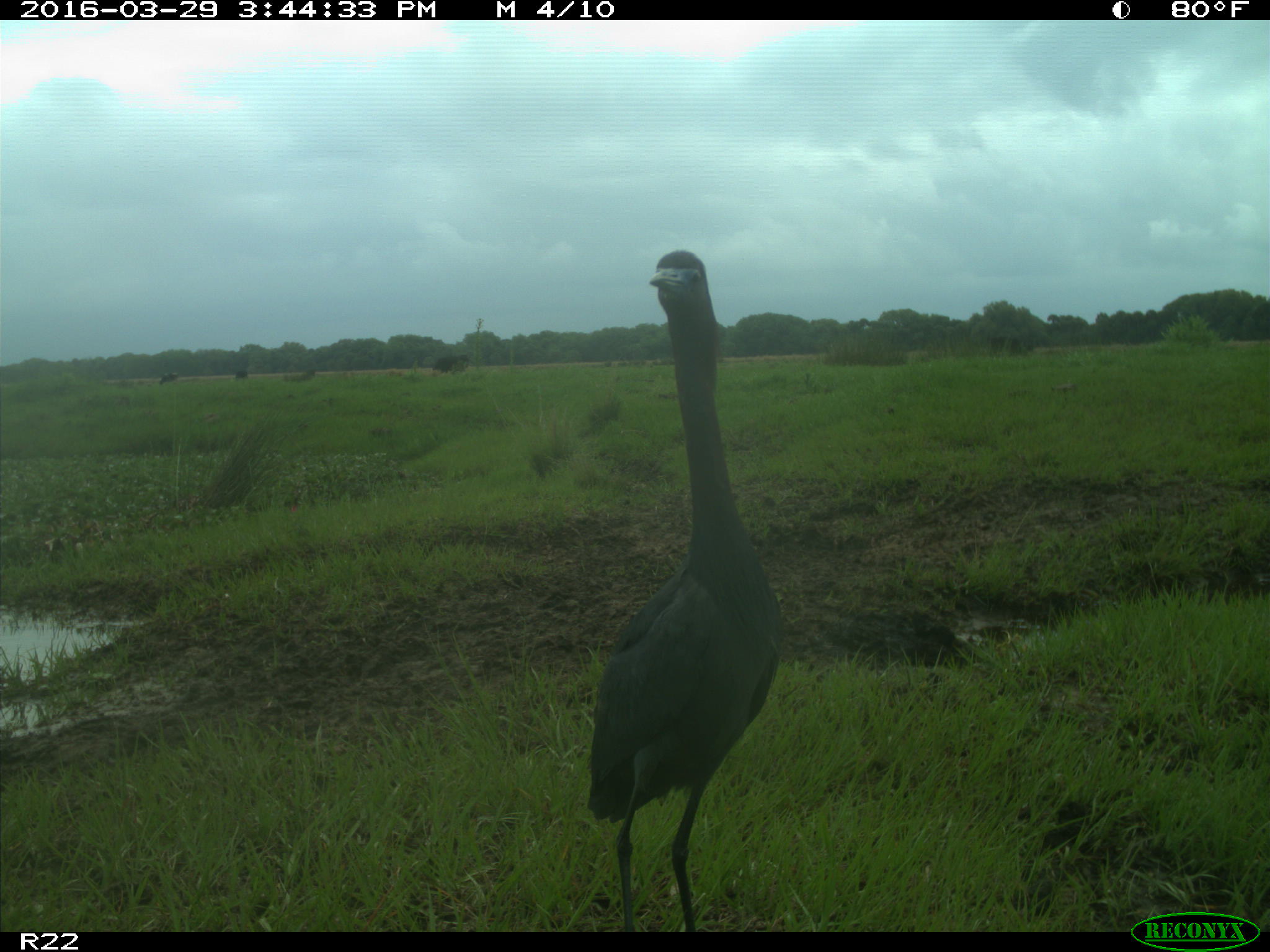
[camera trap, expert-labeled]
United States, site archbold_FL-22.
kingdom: Animalia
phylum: Chordata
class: Aves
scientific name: Aves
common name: birds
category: unidentified bird